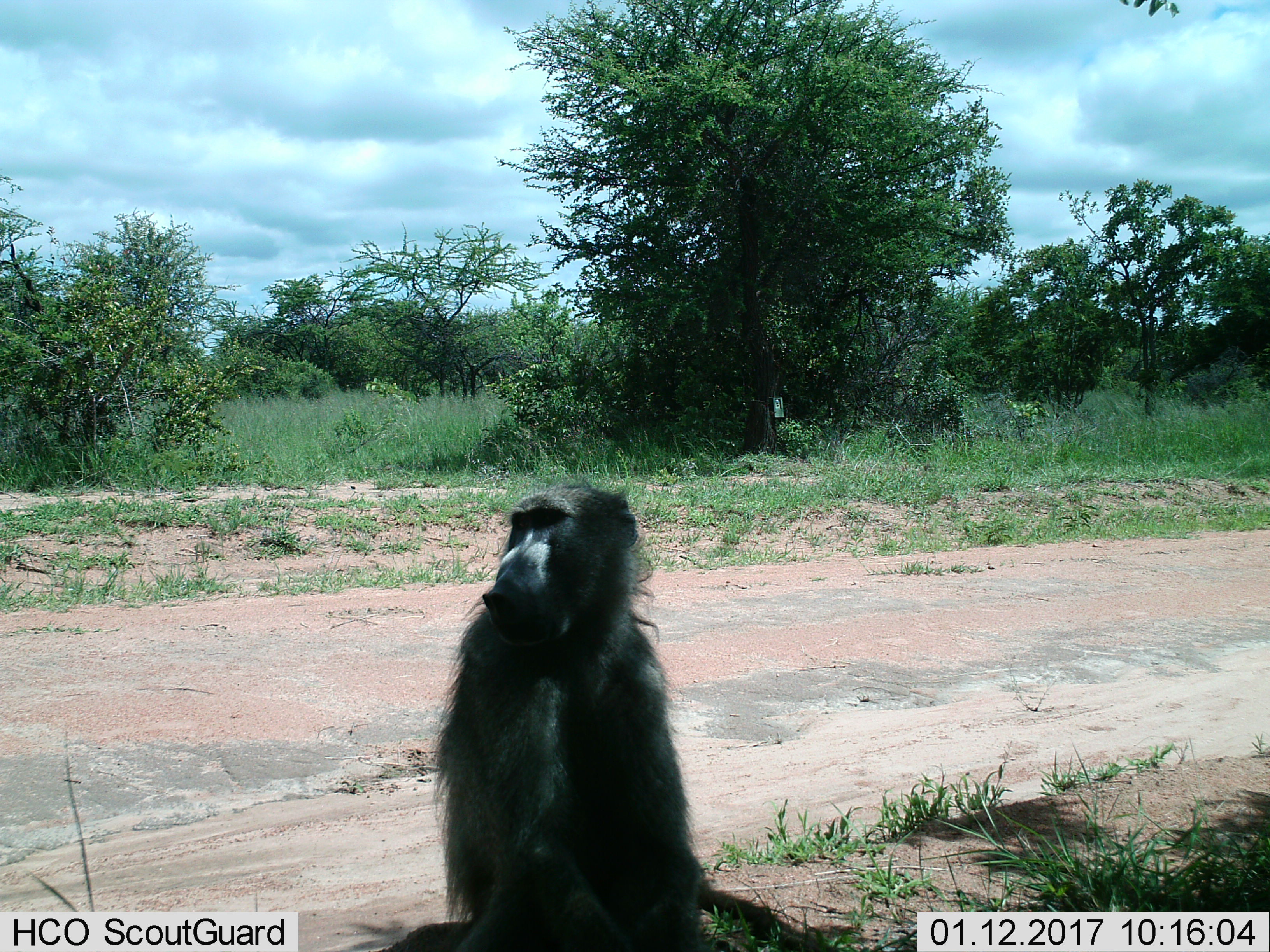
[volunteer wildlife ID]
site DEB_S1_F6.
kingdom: Animalia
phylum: Chordata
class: Mammalia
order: Primates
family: Cercopithecidae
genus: Papio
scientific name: Papio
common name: baboon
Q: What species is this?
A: Baboon (Papio).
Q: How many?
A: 1.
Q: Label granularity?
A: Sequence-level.